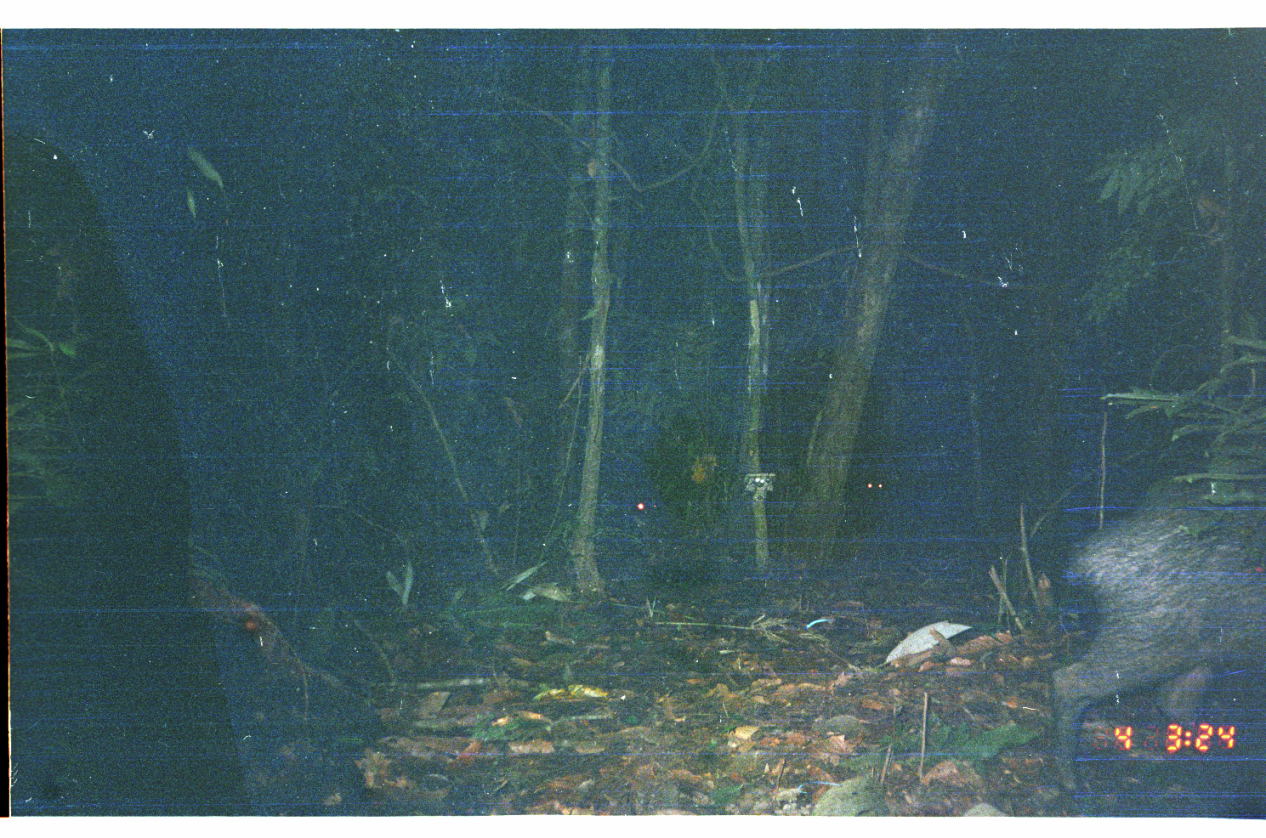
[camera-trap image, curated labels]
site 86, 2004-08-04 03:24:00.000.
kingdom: Animalia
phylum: Chordata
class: Mammalia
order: Artiodactyla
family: Tayassuidae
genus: Tayassu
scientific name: Tayassu pecari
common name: white-lipped peccary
Tayassu pecari (white-lipped peccary).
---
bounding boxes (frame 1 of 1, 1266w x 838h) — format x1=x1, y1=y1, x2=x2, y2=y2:
tayassu pecari: x1=1046, y1=477, x2=1266, y2=795; x1=114, y1=577, x2=317, y2=734; x1=601, y1=480, x2=671, y2=537; x1=853, y1=463, x2=890, y2=499